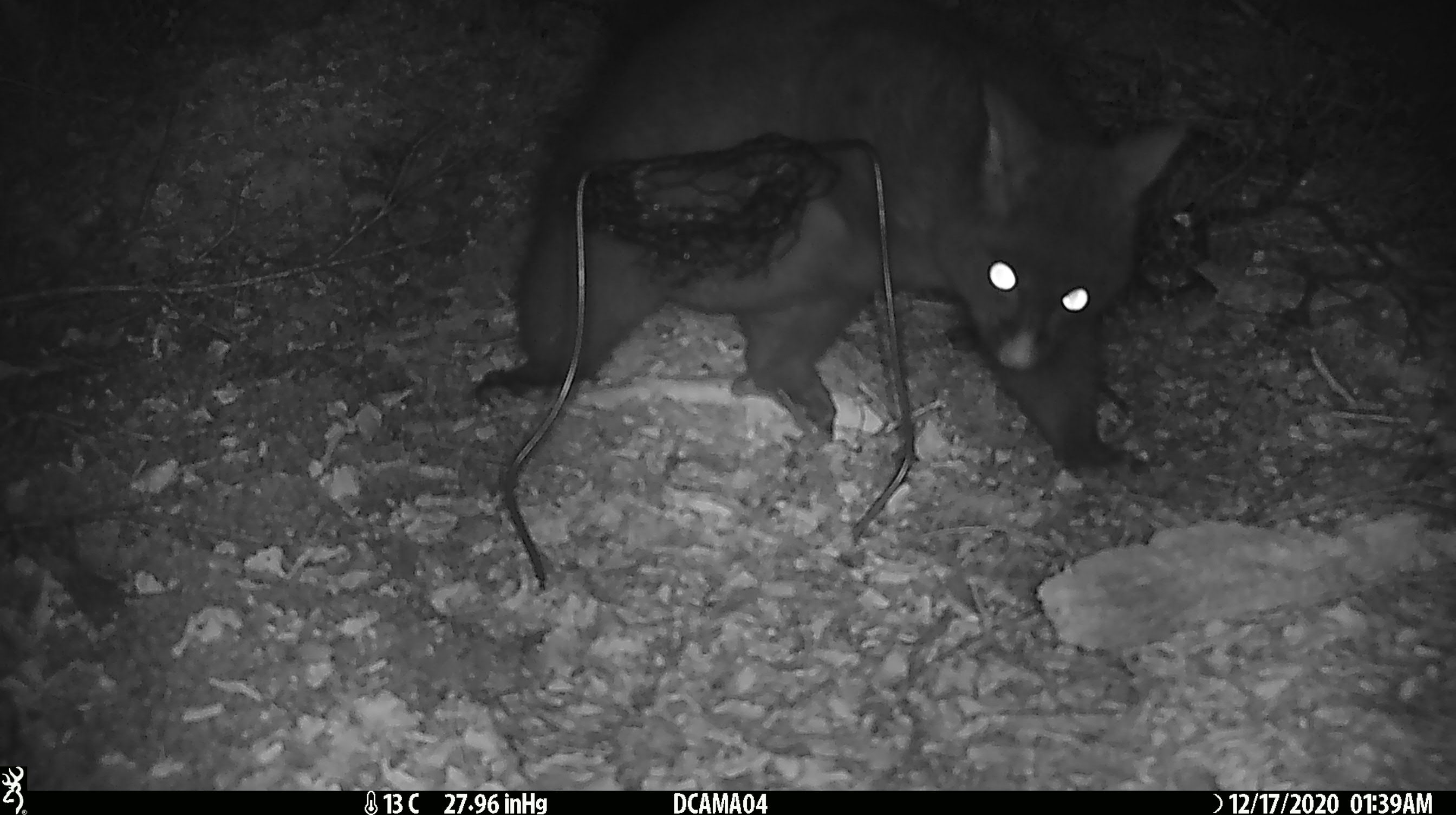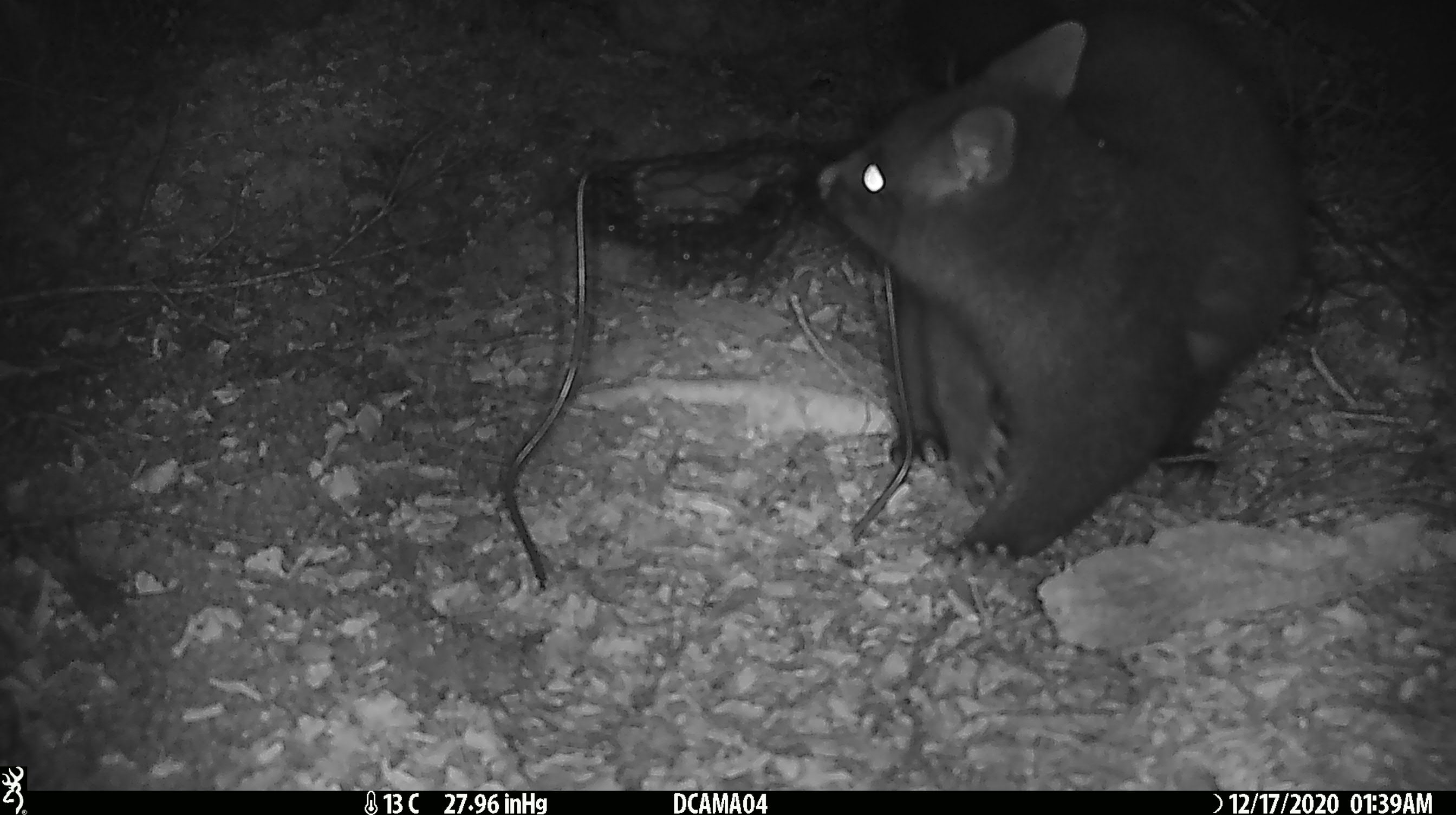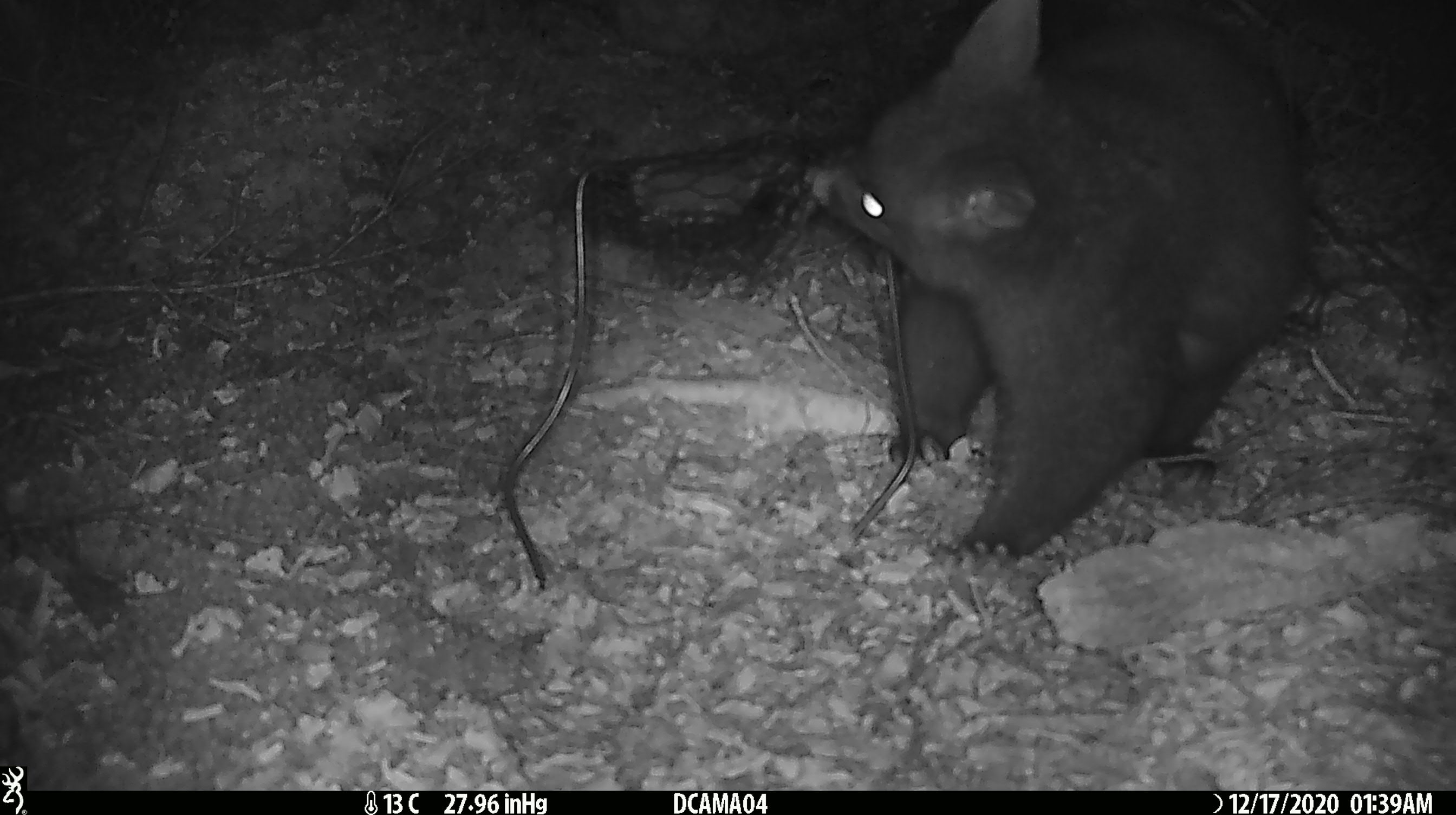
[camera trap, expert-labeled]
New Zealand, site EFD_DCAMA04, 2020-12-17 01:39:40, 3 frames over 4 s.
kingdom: Animalia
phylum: Chordata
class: Mammalia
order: Diprotodontia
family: Phalangeridae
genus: Trichosurus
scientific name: Trichosurus vulpecula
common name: common brushtail possum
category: possum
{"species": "possum (common brushtail possum) (Trichosurus vulpecula)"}